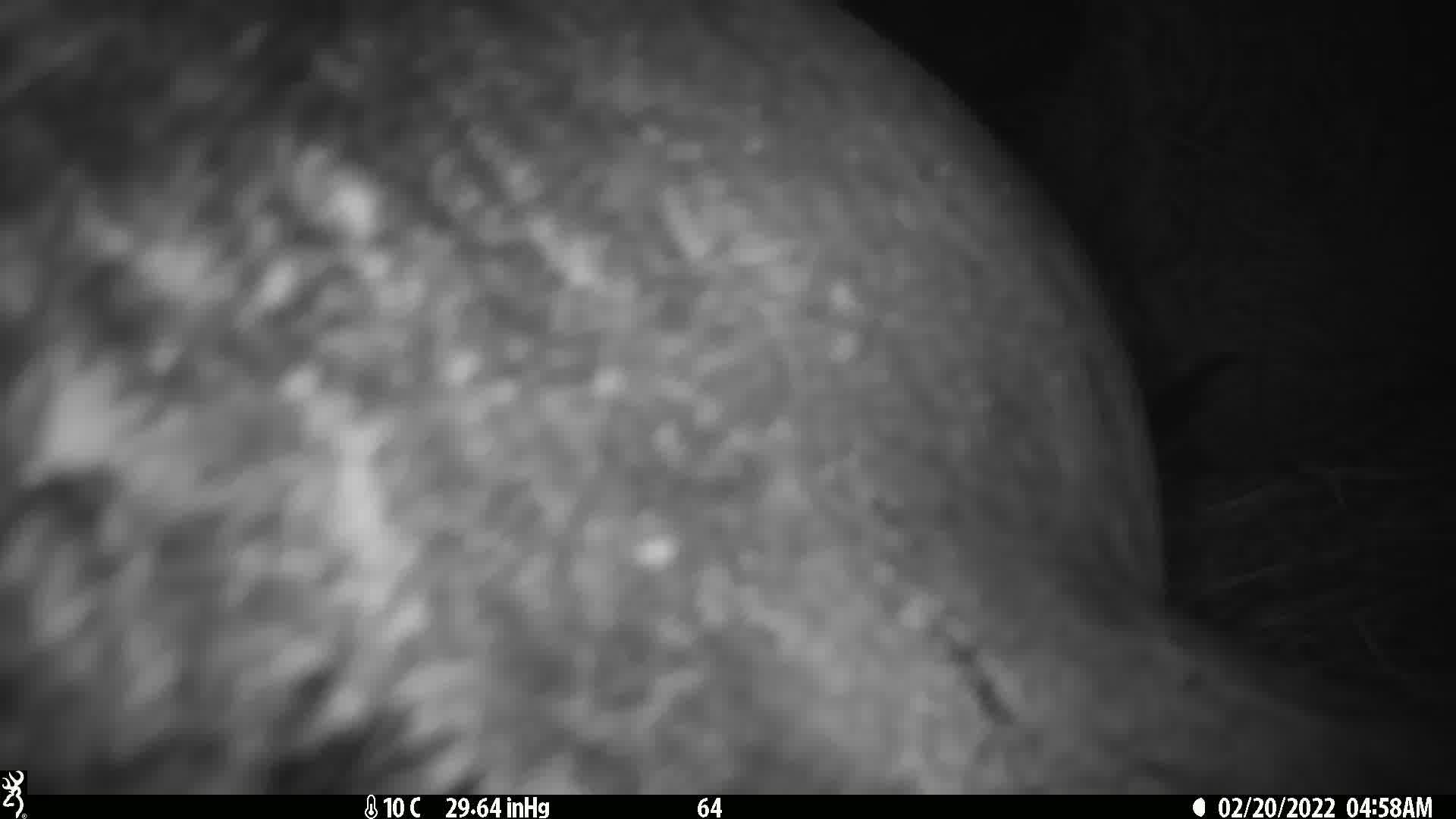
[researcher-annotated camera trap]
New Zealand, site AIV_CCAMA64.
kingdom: Animalia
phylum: Chordata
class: Mammalia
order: Carnivora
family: Otariidae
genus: Phocarctos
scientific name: Phocarctos hookeri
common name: new zealand sea lion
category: sealion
Sealion (new zealand sea lion) (Phocarctos hookeri).